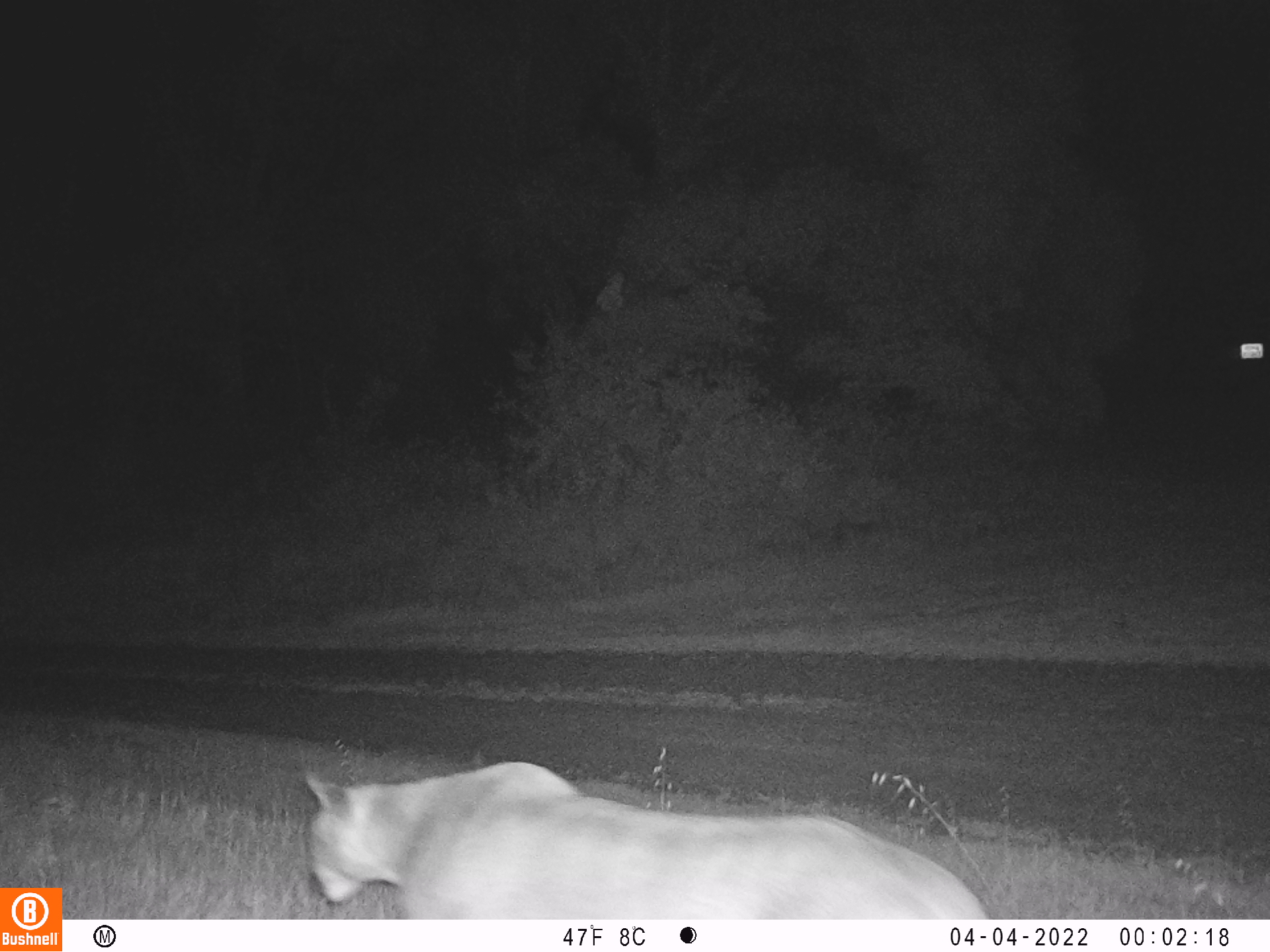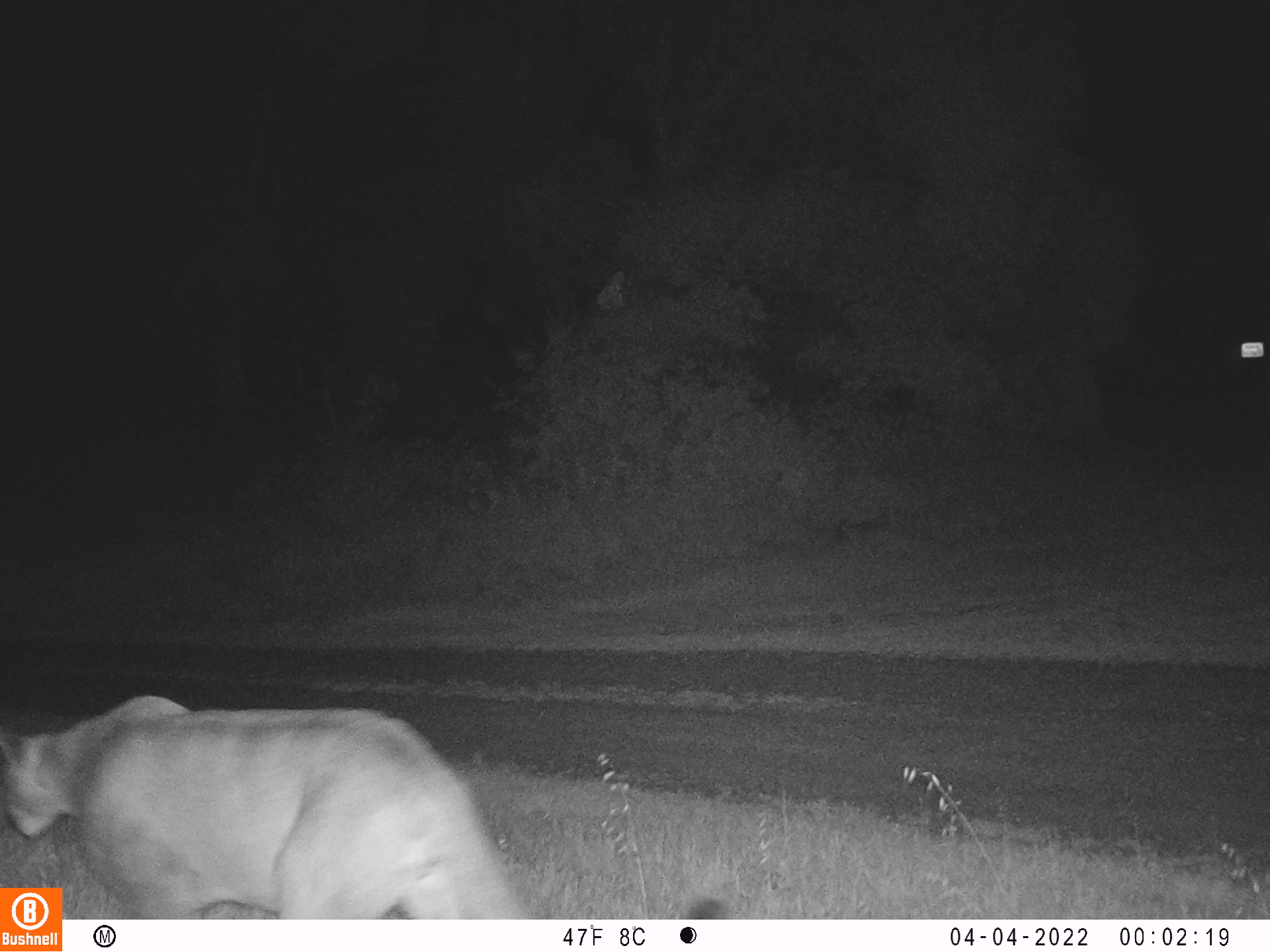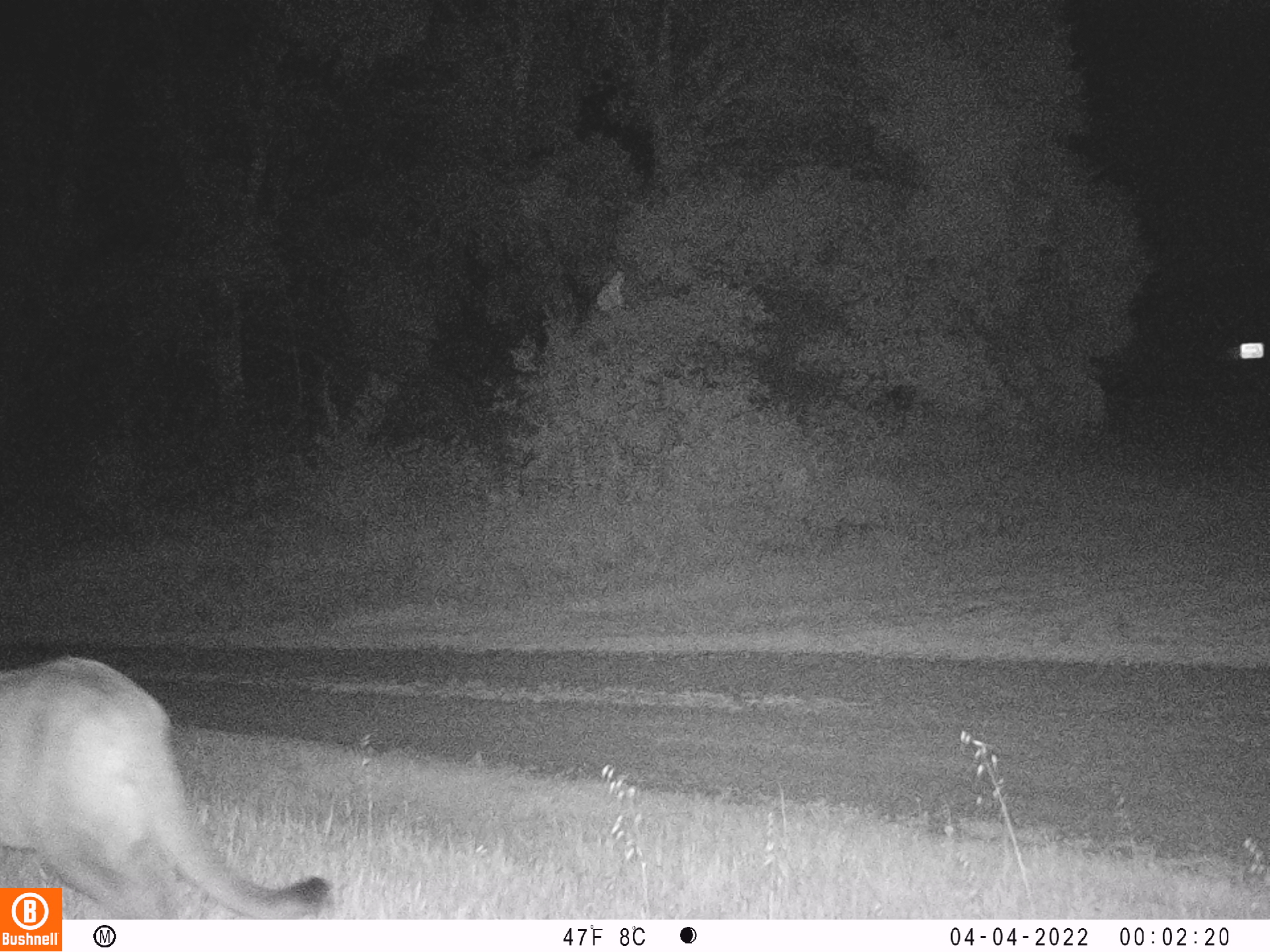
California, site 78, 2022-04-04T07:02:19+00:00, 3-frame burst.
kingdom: Animalia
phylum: Chordata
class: Mammalia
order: Carnivora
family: Felidae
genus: Puma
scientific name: Puma concolor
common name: puma